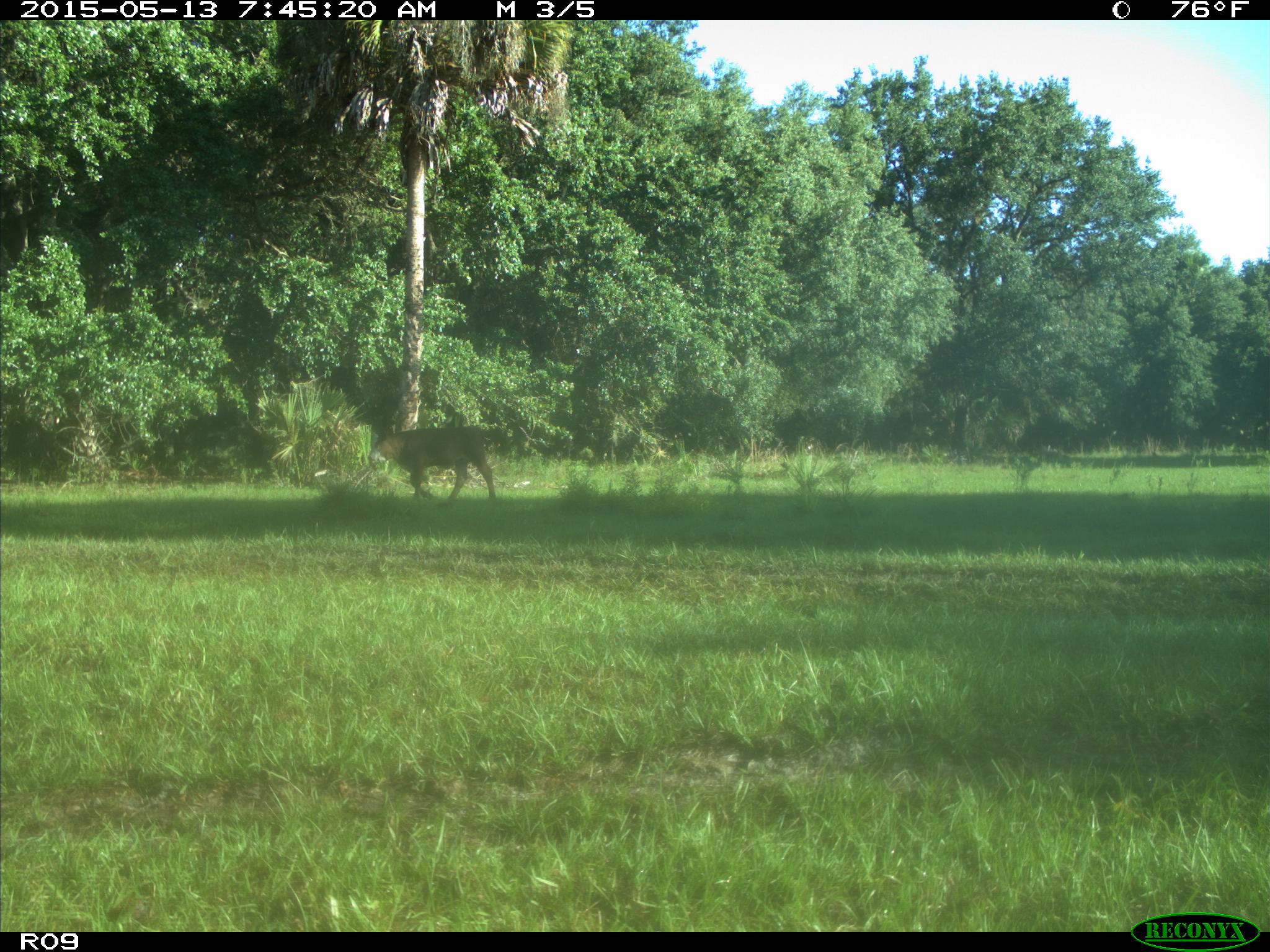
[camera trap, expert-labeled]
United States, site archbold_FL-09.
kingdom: Animalia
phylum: Chordata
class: Mammalia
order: Artiodactyla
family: Bovidae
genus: Bos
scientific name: Bos taurus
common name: domestic cow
Bos taurus (domestic cow).